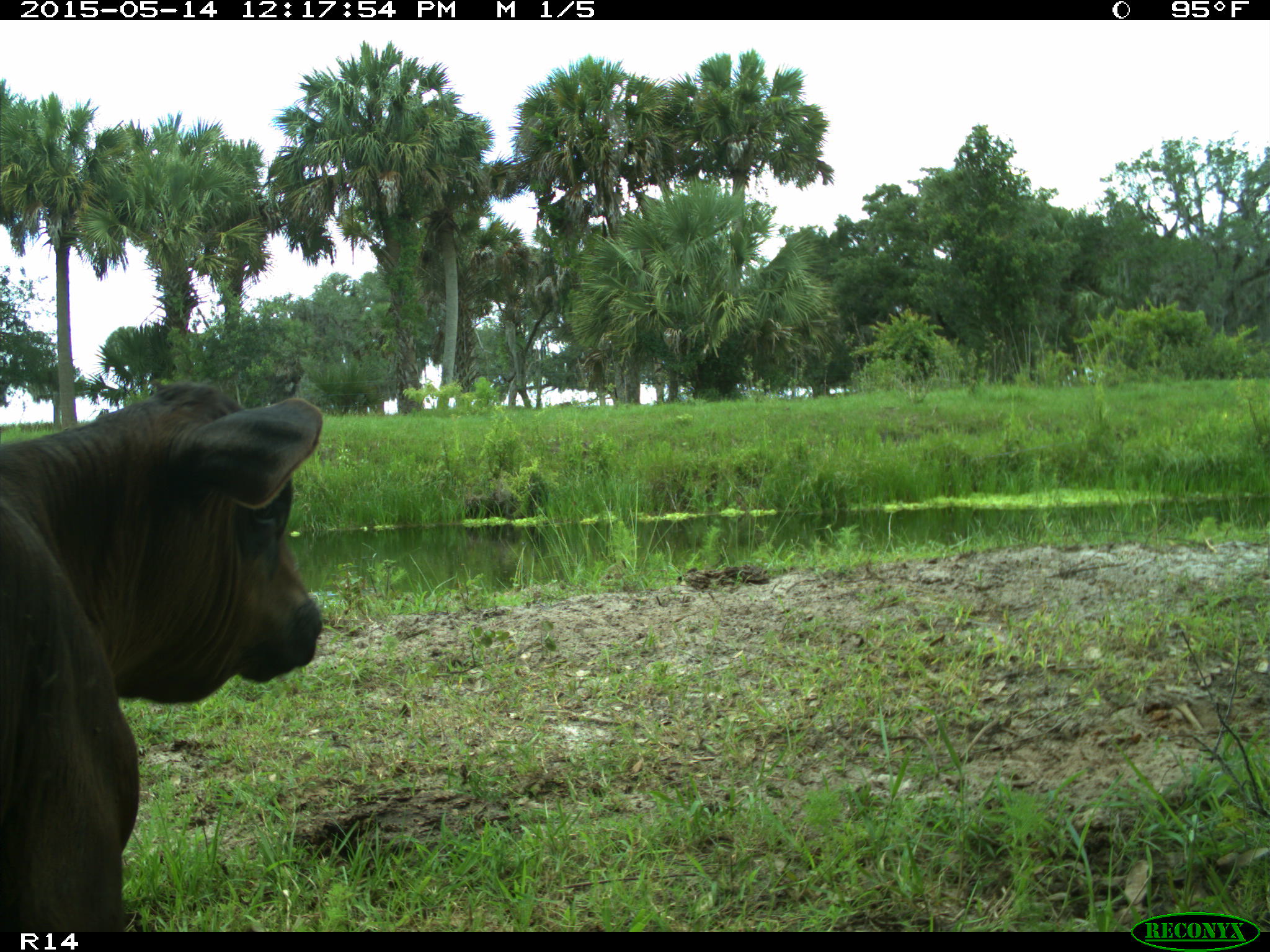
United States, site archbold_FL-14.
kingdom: Animalia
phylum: Chordata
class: Mammalia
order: Artiodactyla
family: Bovidae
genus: Bos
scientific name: Bos taurus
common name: domestic cow